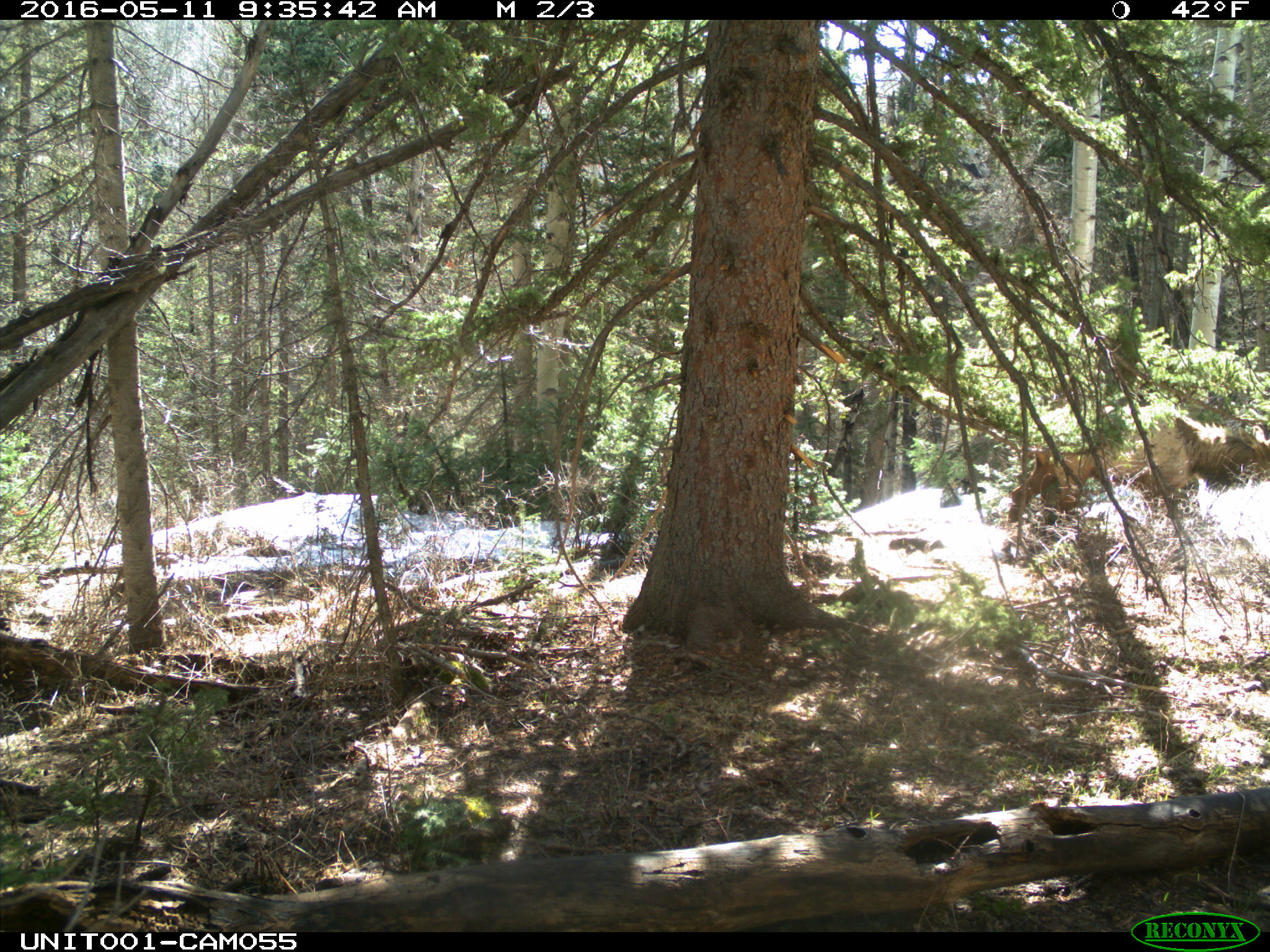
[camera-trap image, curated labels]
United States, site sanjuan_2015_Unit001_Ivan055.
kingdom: Animalia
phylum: Chordata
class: Mammalia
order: Artiodactyla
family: Cervidae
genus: Cervus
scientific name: Cervus elaphus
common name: red deer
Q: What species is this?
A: Cervus elaphus (red deer).